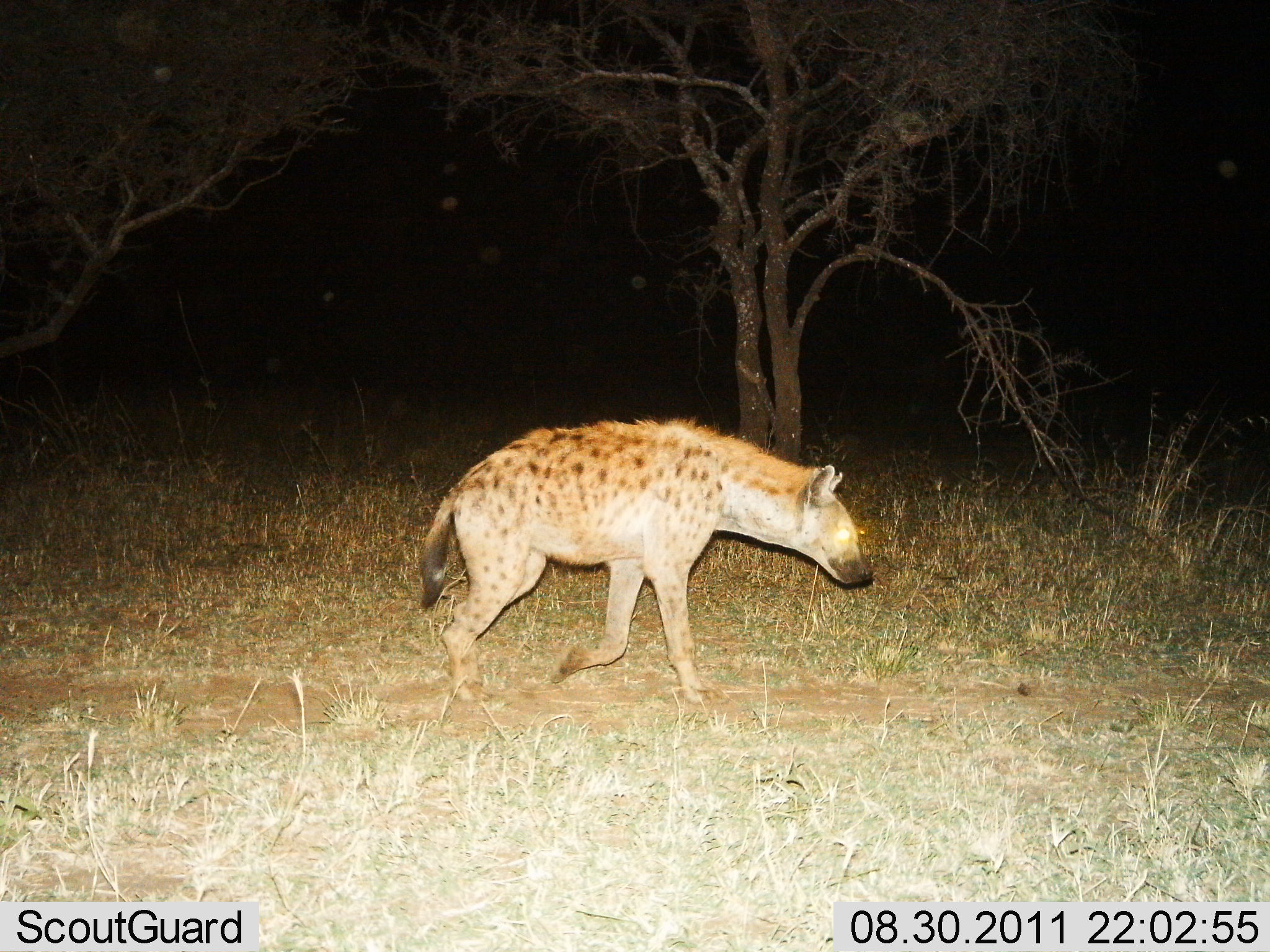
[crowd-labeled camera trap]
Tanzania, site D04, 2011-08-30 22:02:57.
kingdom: Animalia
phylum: Chordata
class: Mammalia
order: Carnivora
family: Hyaenidae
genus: Crocuta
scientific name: Crocuta crocuta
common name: spotted hyena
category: hyenaspotted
Hyenaspotted (spotted hyena) (Crocuta crocuta), count 1. Behavior (volunteer vote fractions): standing 0%, resting 0%, moving 100%, interacting 0%. Young present (vote fraction): 0%. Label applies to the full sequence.